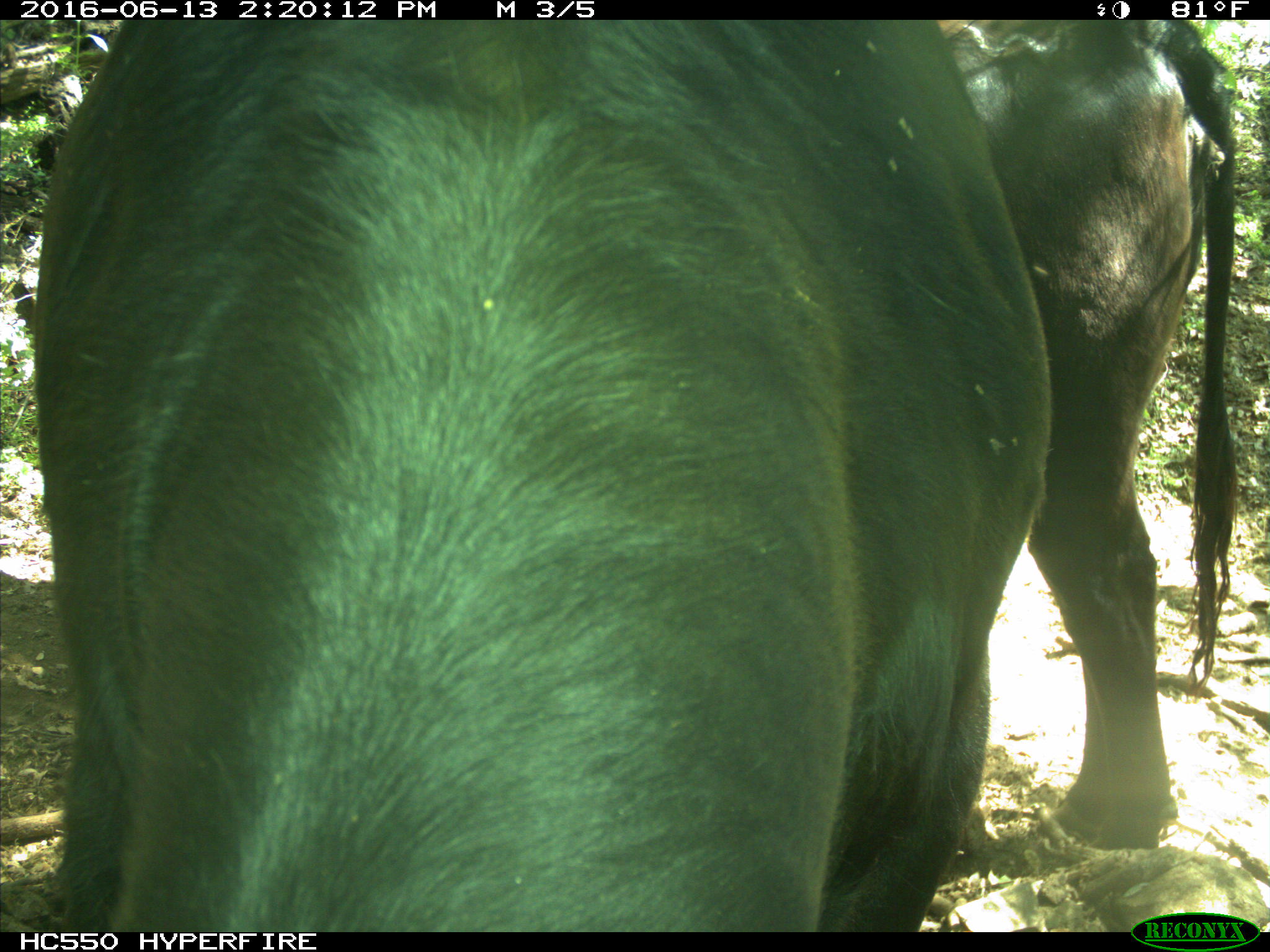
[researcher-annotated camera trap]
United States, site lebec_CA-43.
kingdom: Animalia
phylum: Chordata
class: Mammalia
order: Artiodactyla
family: Bovidae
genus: Bos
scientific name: Bos taurus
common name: domestic cow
Bos taurus (domestic cow).